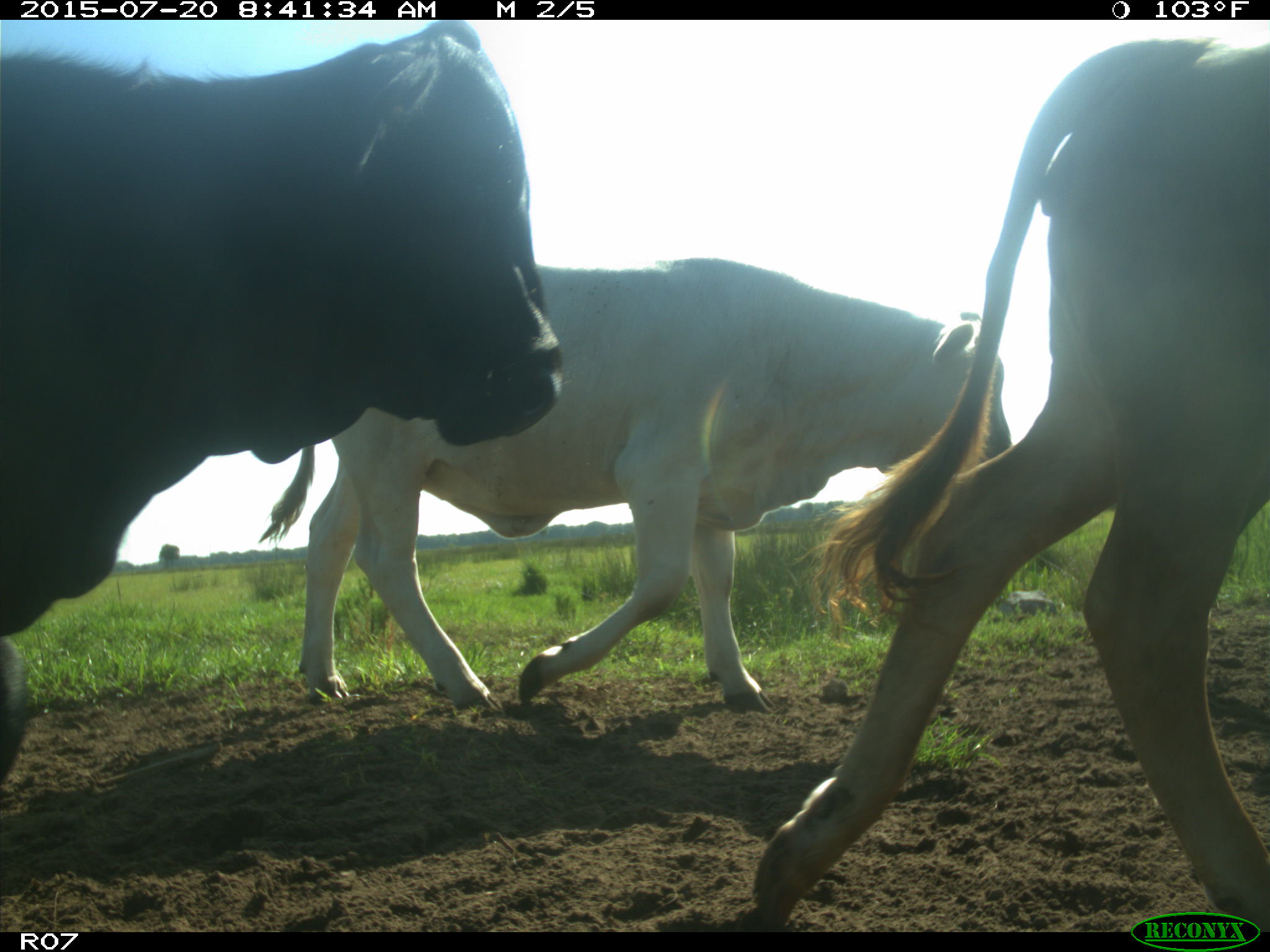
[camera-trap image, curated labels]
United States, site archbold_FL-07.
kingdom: Animalia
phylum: Chordata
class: Mammalia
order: Artiodactyla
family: Bovidae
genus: Bos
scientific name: Bos taurus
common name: domestic cow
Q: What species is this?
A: Bos taurus (domestic cow).